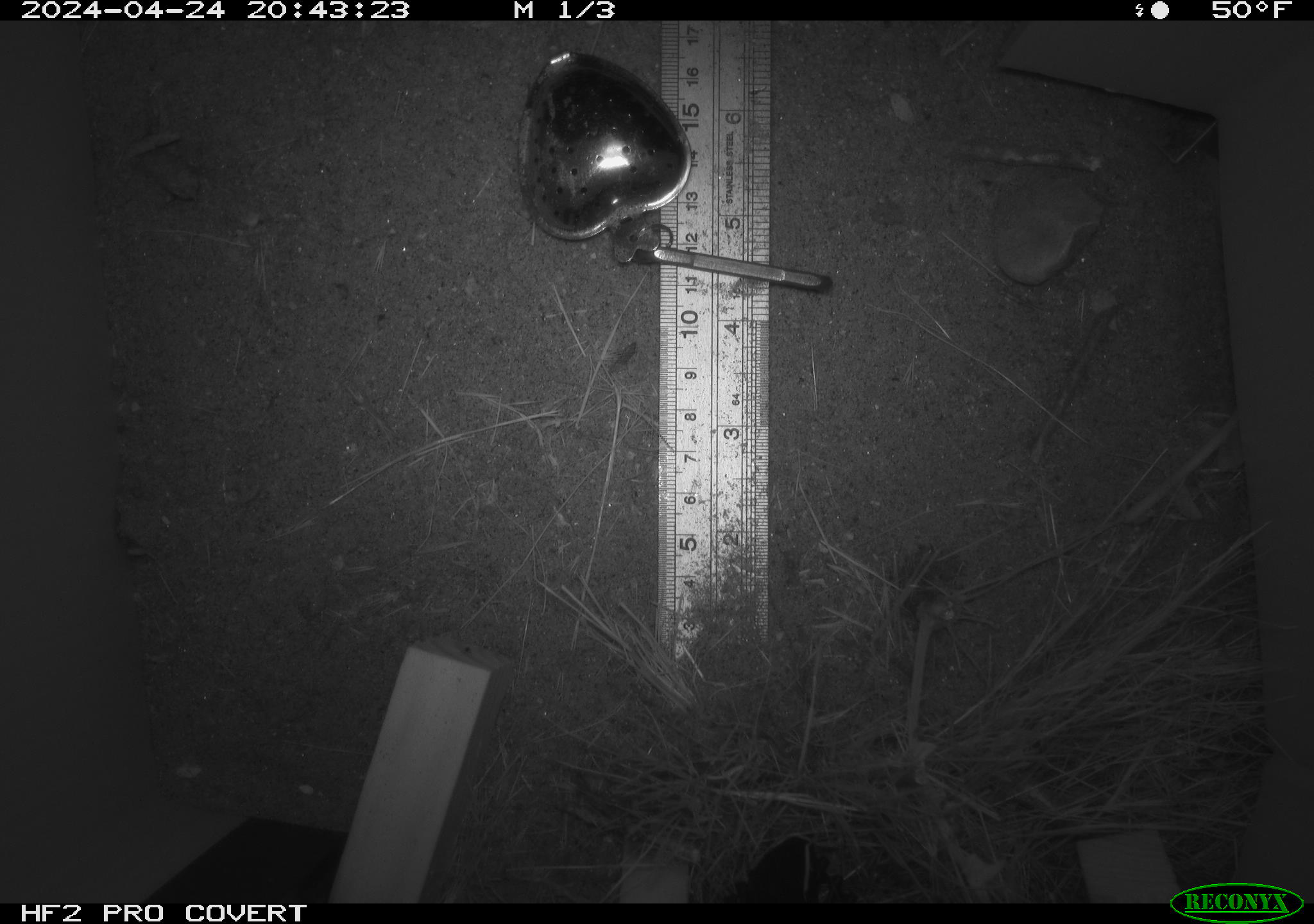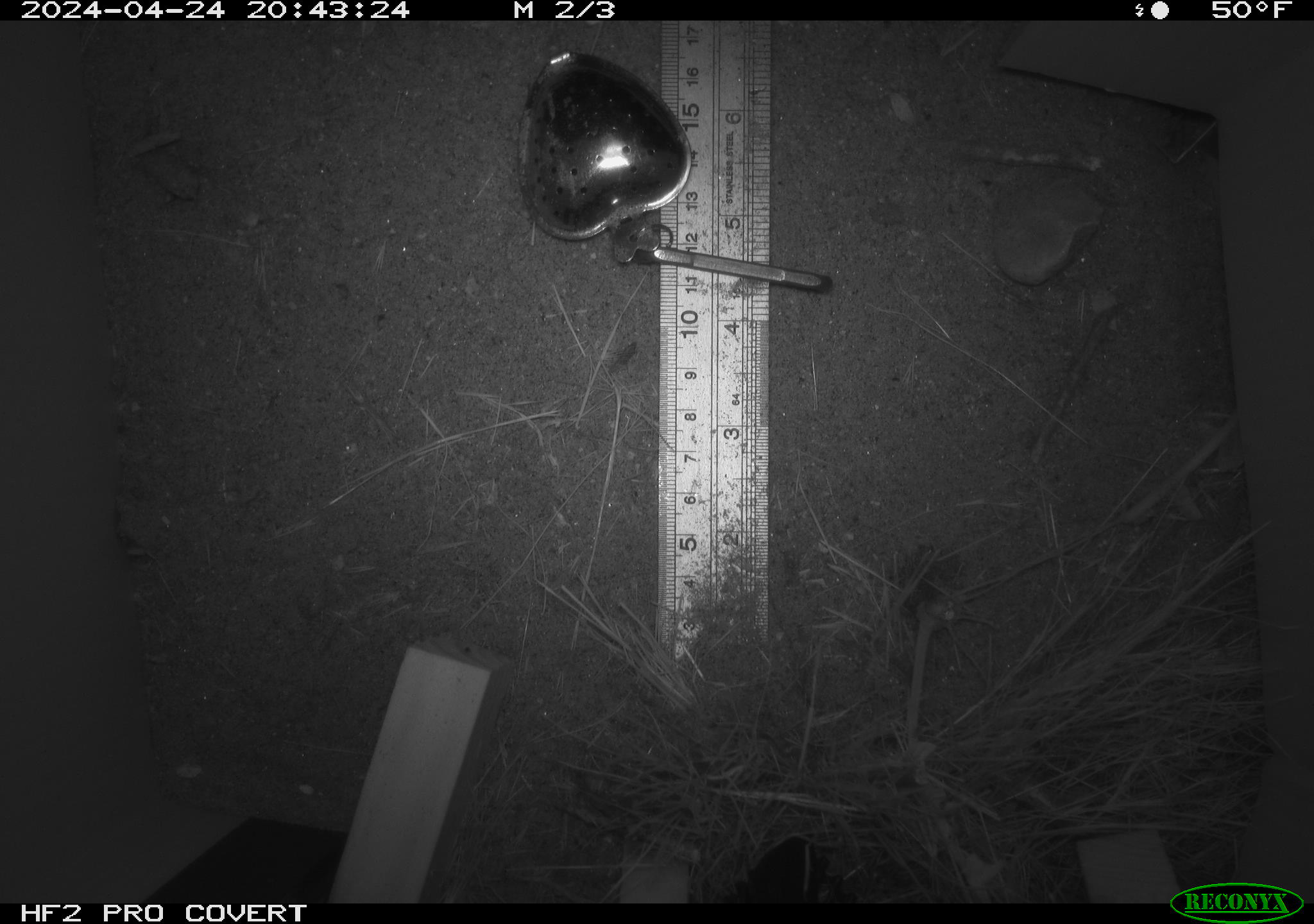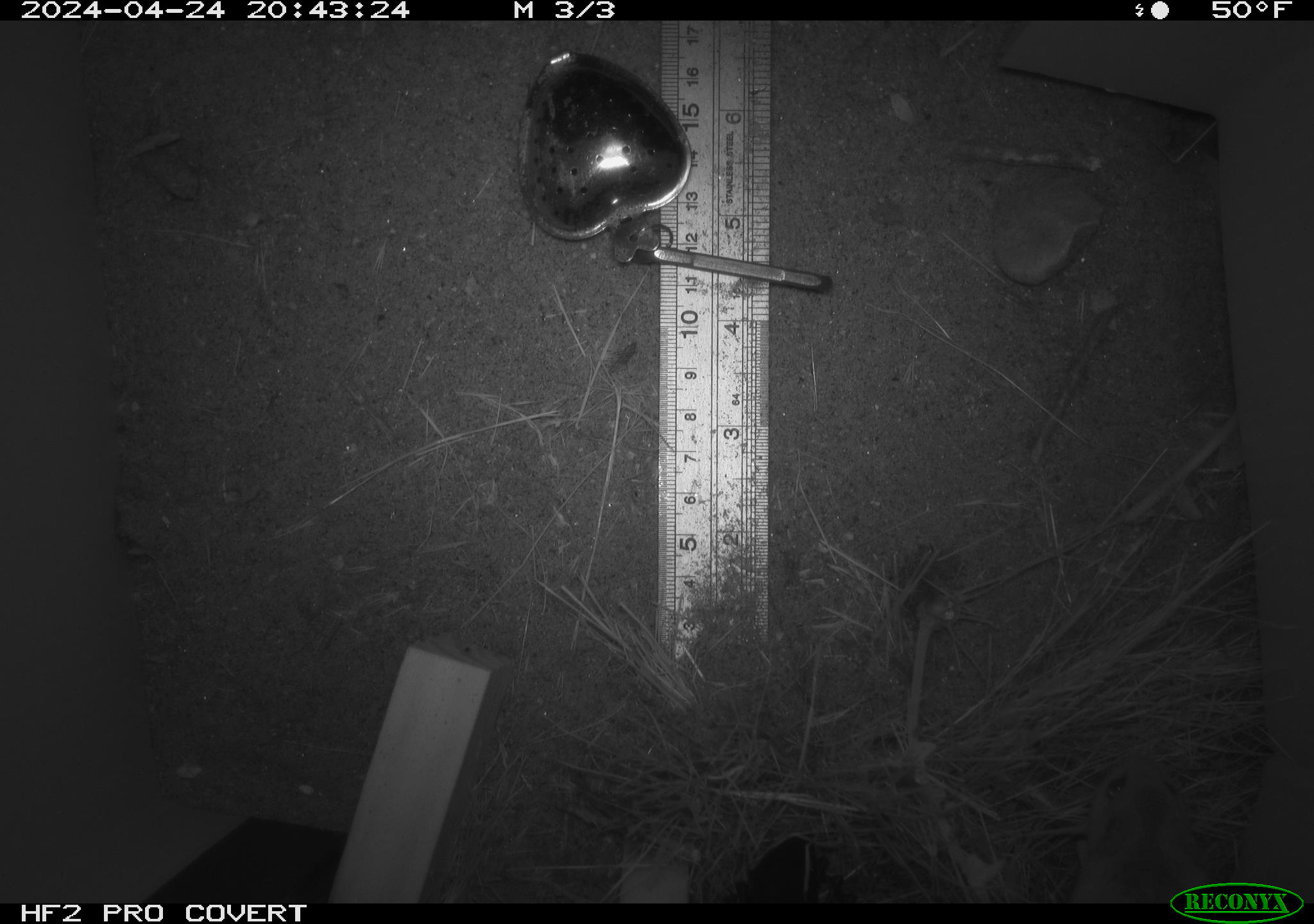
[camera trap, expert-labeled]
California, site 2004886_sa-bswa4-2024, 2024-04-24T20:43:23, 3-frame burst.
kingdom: Animalia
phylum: Chordata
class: Mammalia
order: Rodentia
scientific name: Rodentia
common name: mouse species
Mouse species (Rodentia).